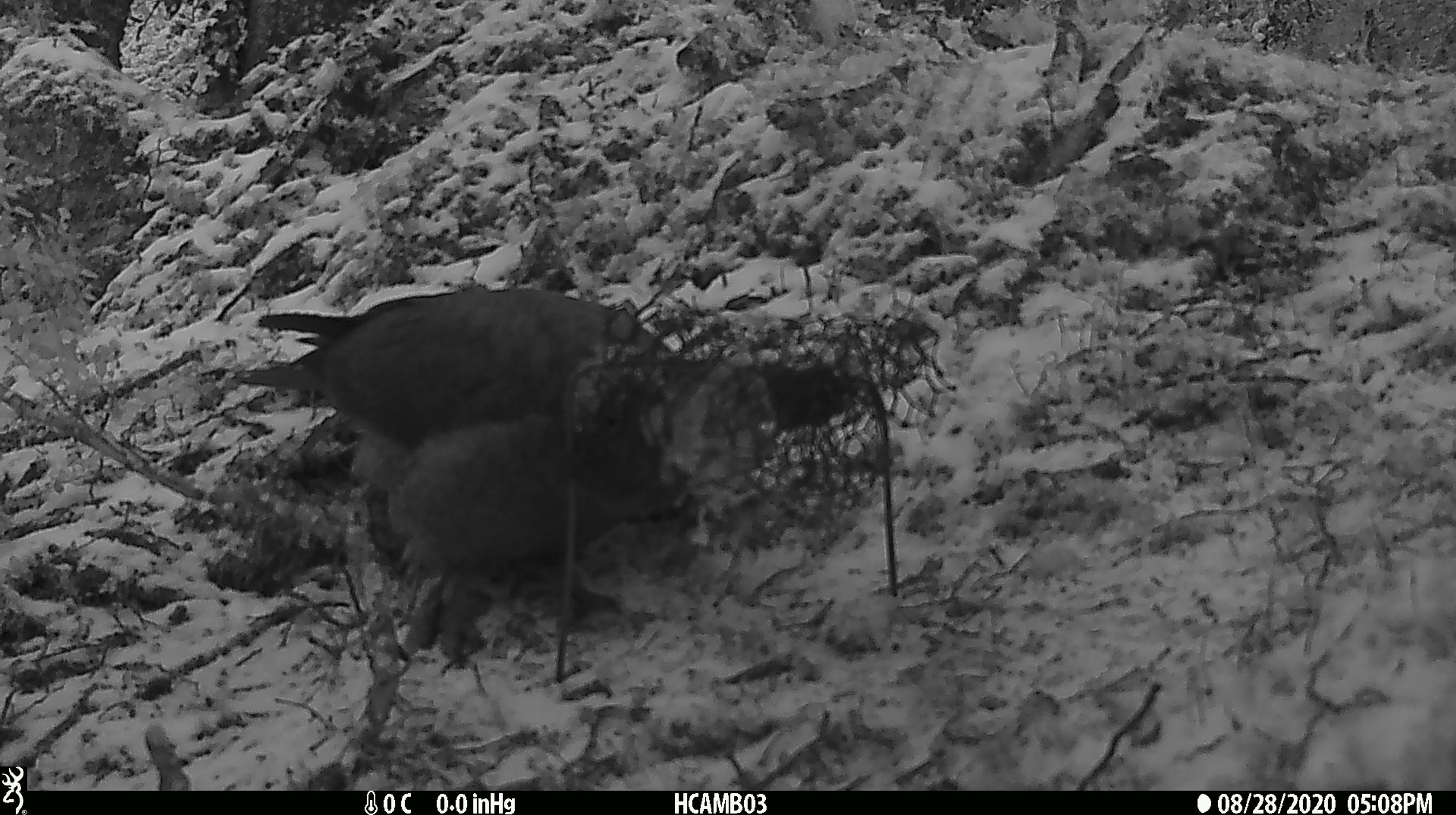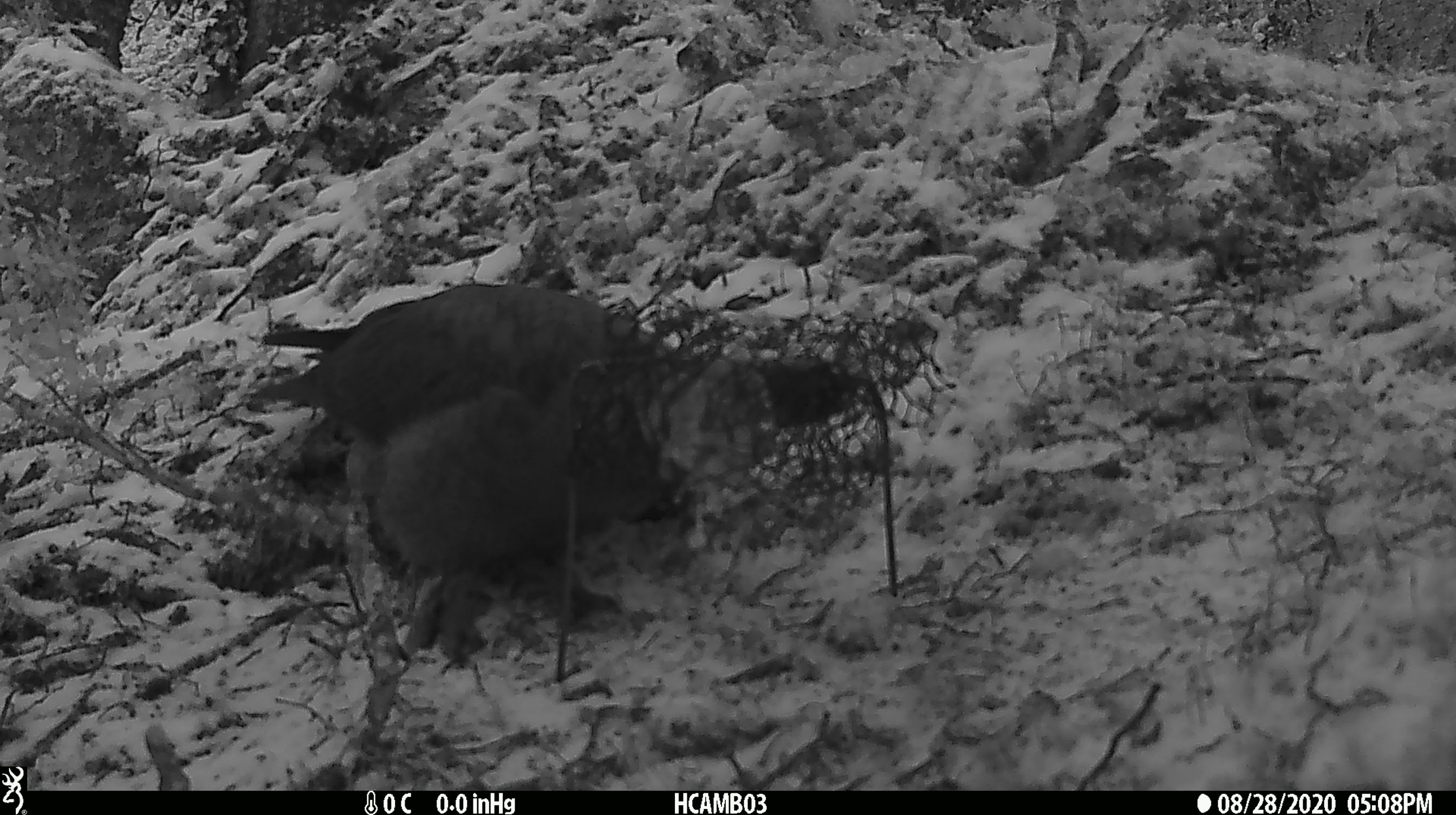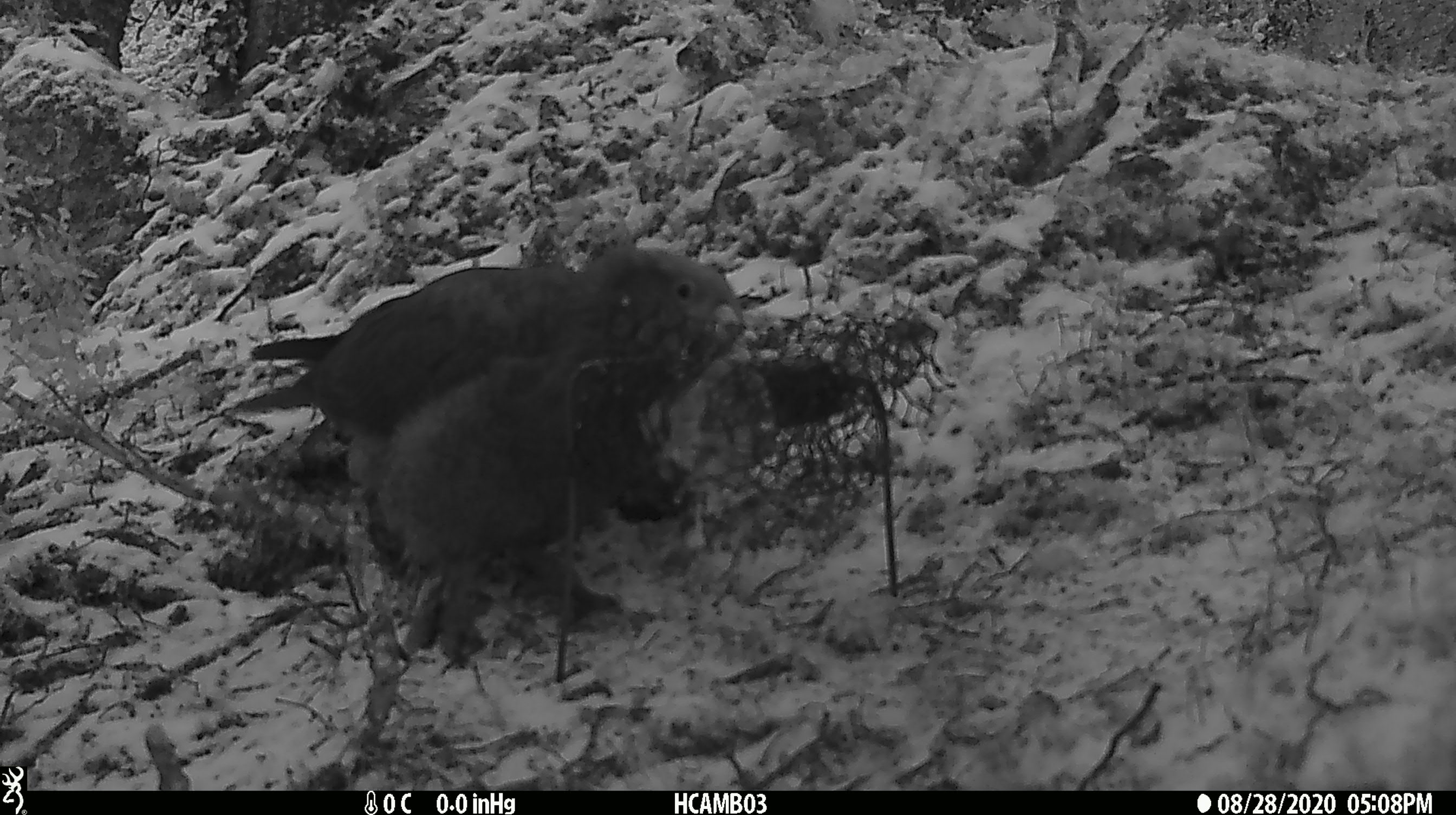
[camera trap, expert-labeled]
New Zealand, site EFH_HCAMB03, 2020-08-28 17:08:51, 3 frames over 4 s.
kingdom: Animalia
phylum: Chordata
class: Aves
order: Psittaciformes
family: Strigopidae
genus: Nestor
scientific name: Nestor notabilis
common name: kea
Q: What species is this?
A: Kea (Nestor notabilis).